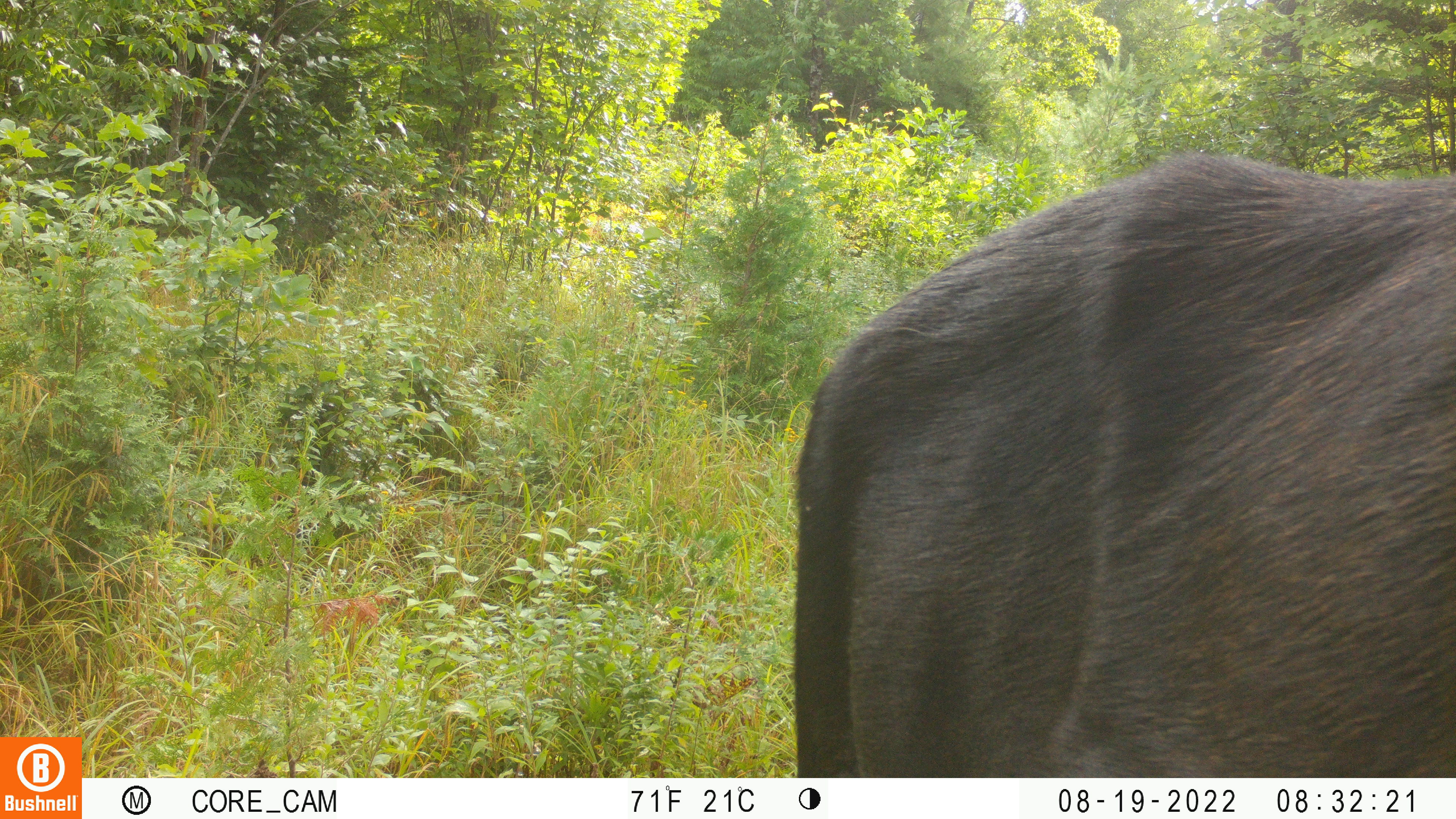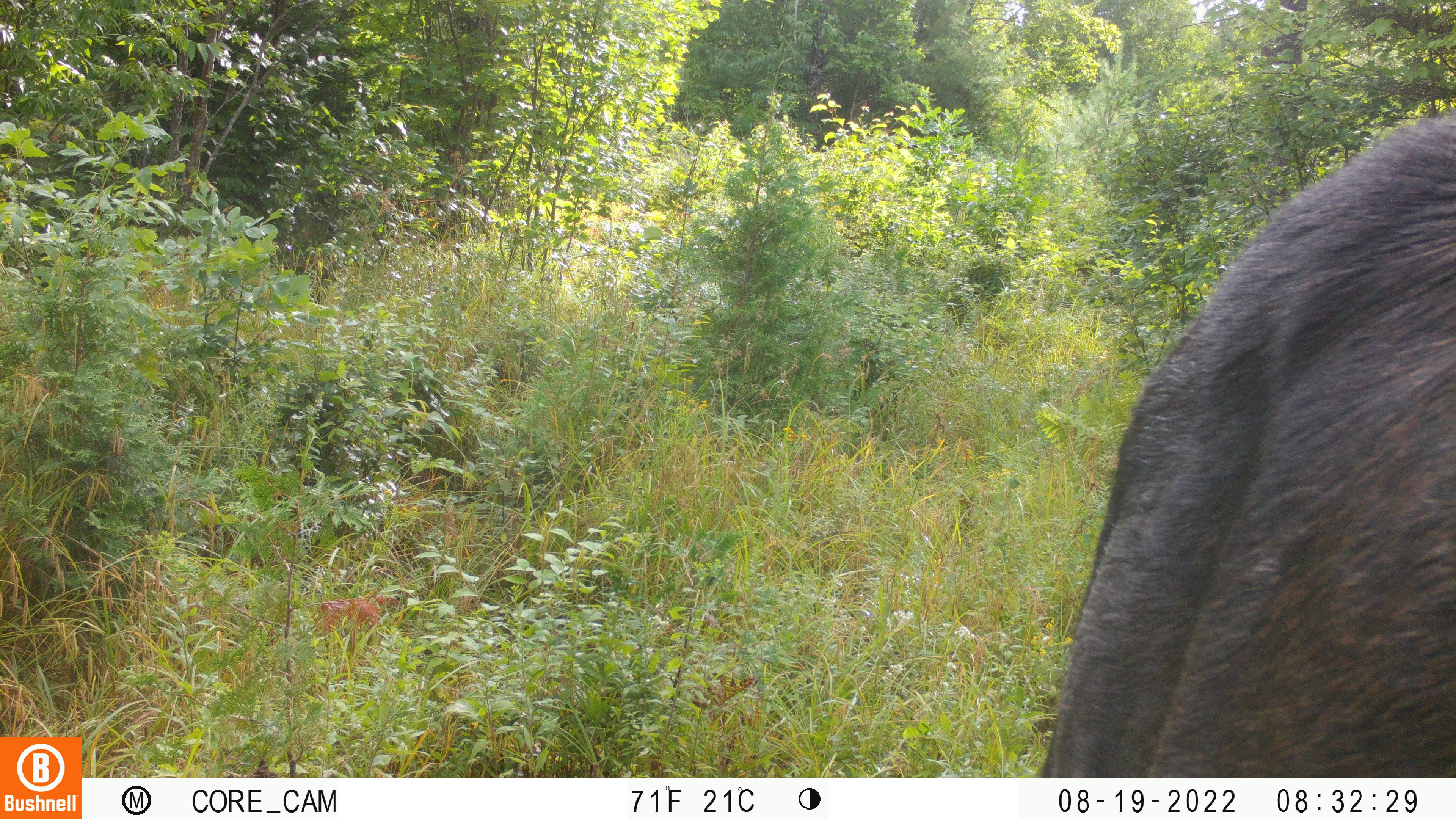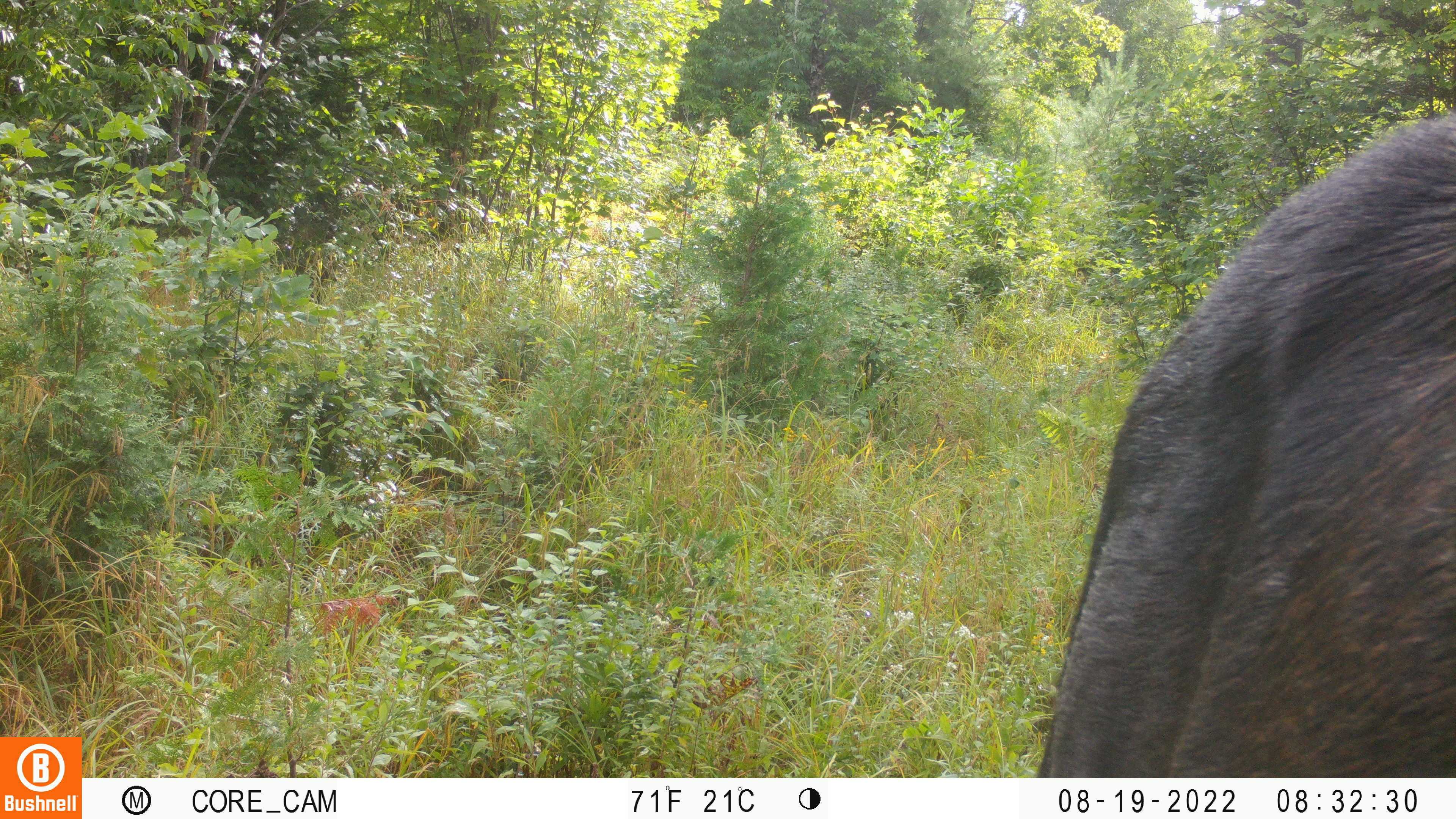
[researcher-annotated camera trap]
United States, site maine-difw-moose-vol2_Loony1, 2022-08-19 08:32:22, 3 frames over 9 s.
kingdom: Animalia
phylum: Chordata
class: Mammalia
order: Artiodactyla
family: Cervidae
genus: Alces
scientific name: Alces alces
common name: moose